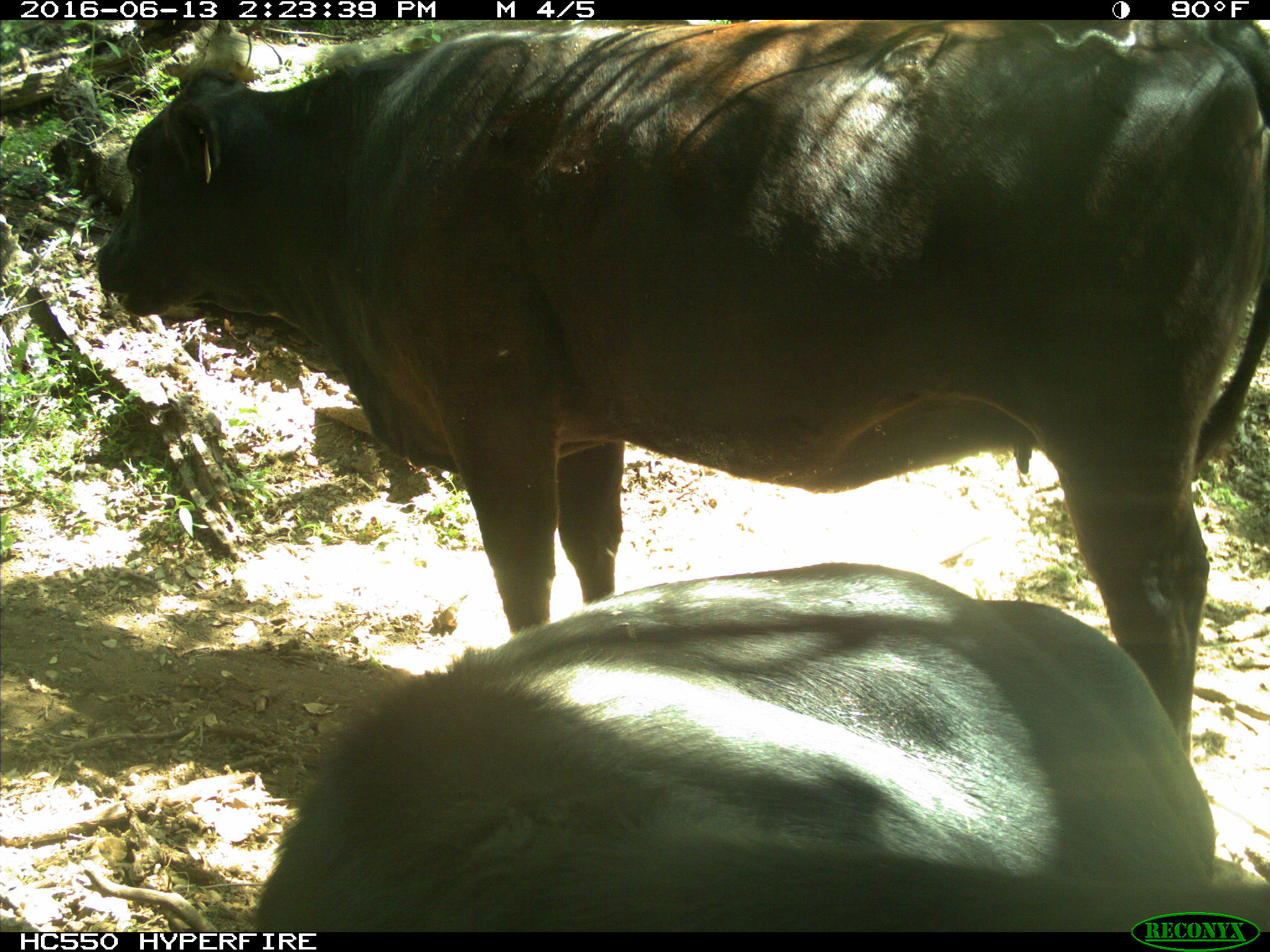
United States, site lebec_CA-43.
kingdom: Animalia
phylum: Chordata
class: Mammalia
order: Artiodactyla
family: Bovidae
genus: Bos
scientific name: Bos taurus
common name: domestic cow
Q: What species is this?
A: Bos taurus (domestic cow).